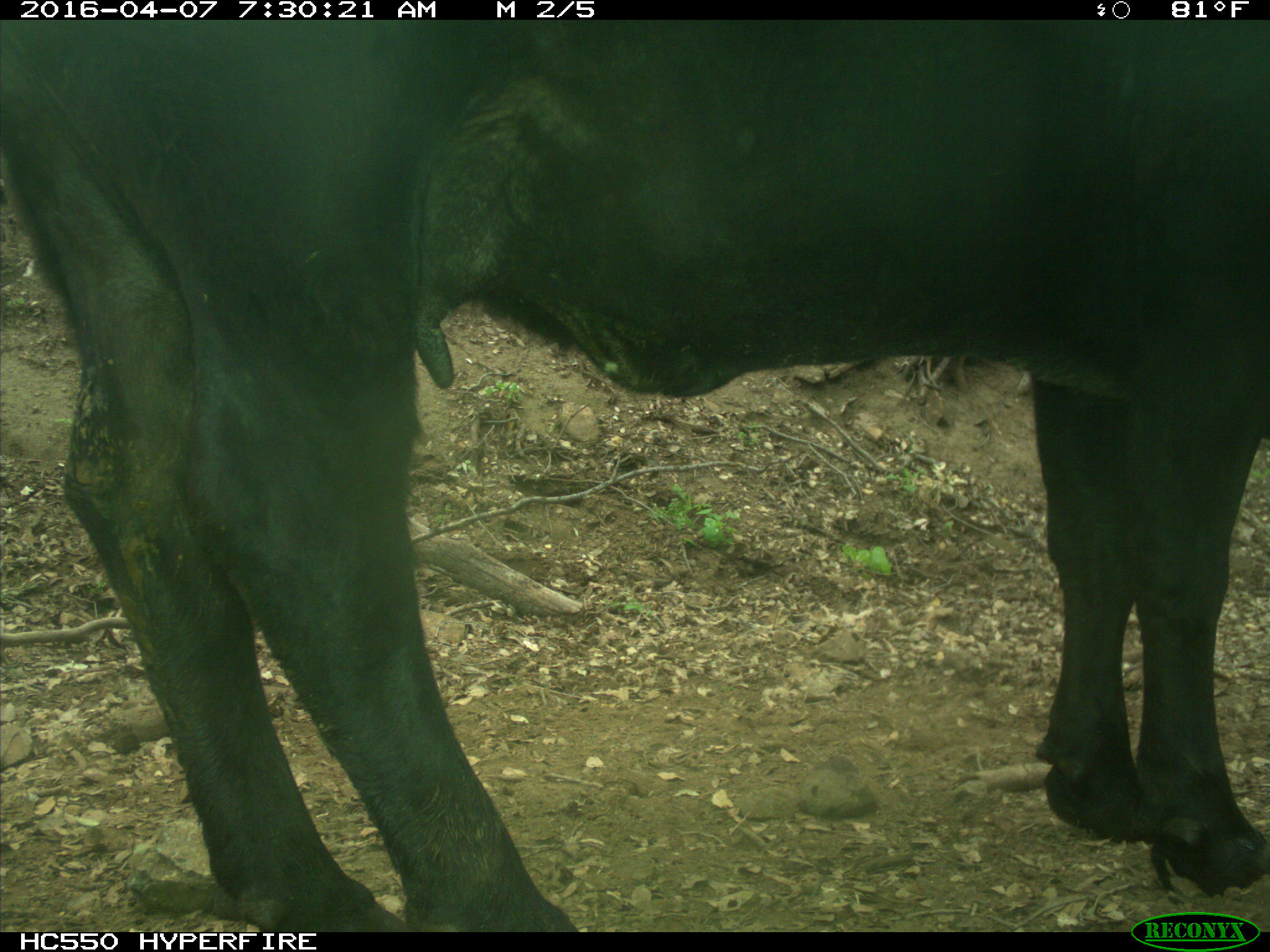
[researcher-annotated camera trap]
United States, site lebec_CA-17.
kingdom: Animalia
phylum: Chordata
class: Mammalia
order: Artiodactyla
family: Bovidae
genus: Bos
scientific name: Bos taurus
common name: domestic cow